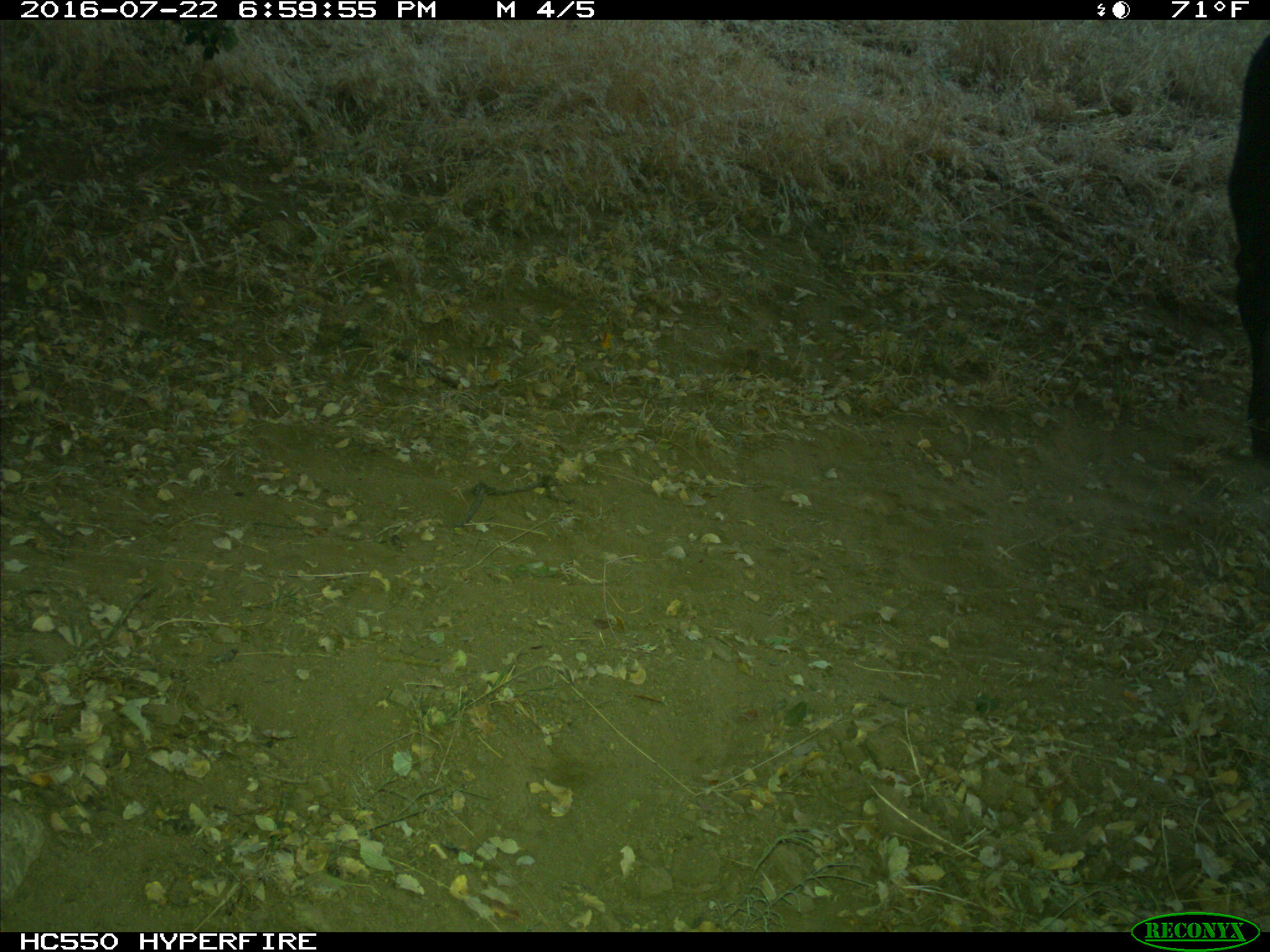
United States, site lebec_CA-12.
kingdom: Animalia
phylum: Chordata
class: Mammalia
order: Artiodactyla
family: Bovidae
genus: Bos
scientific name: Bos taurus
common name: domestic cow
Bos taurus (domestic cow).